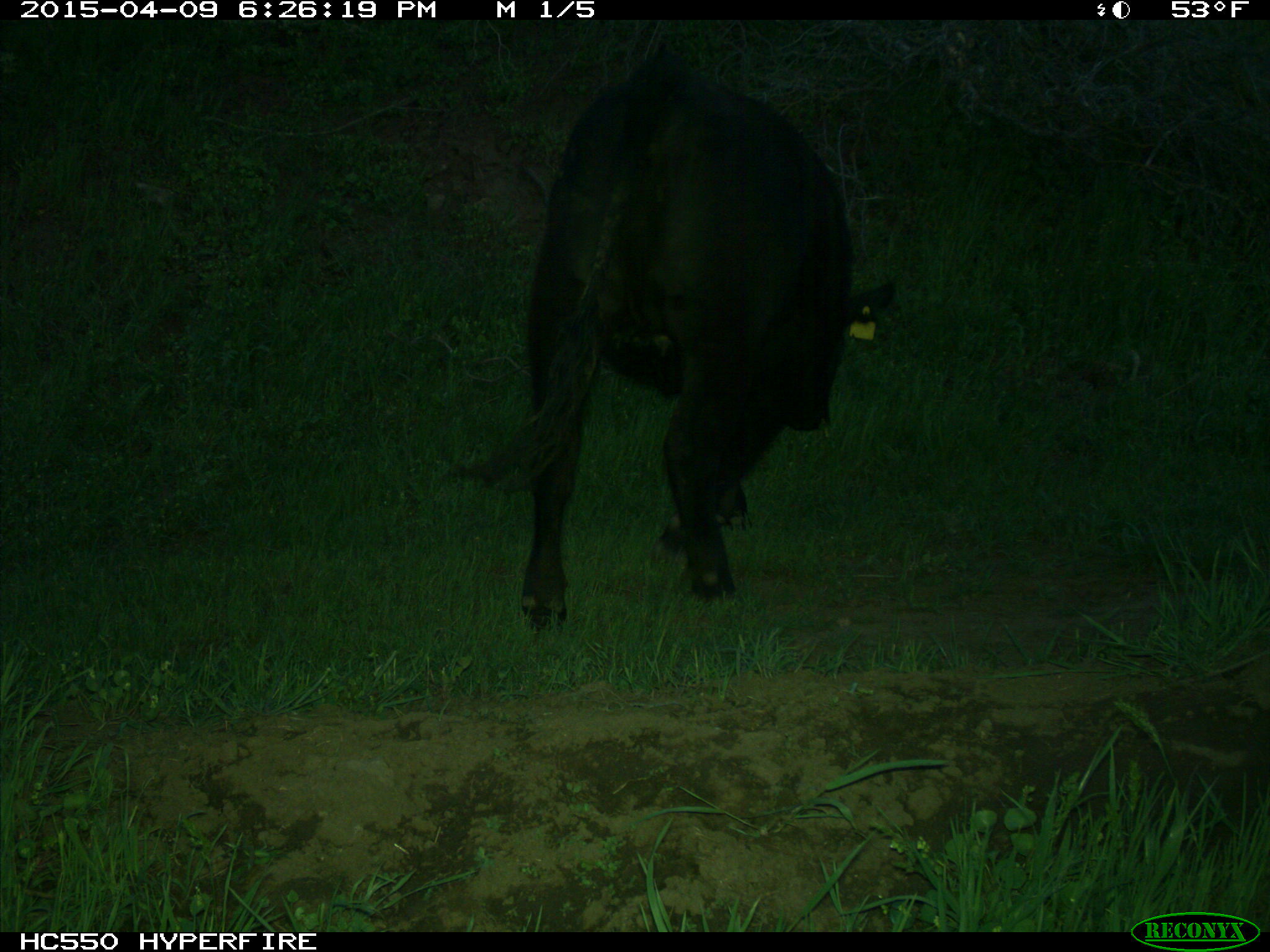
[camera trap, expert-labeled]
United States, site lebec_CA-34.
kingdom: Animalia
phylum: Chordata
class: Mammalia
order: Artiodactyla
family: Bovidae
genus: Bos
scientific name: Bos taurus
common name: domestic cow